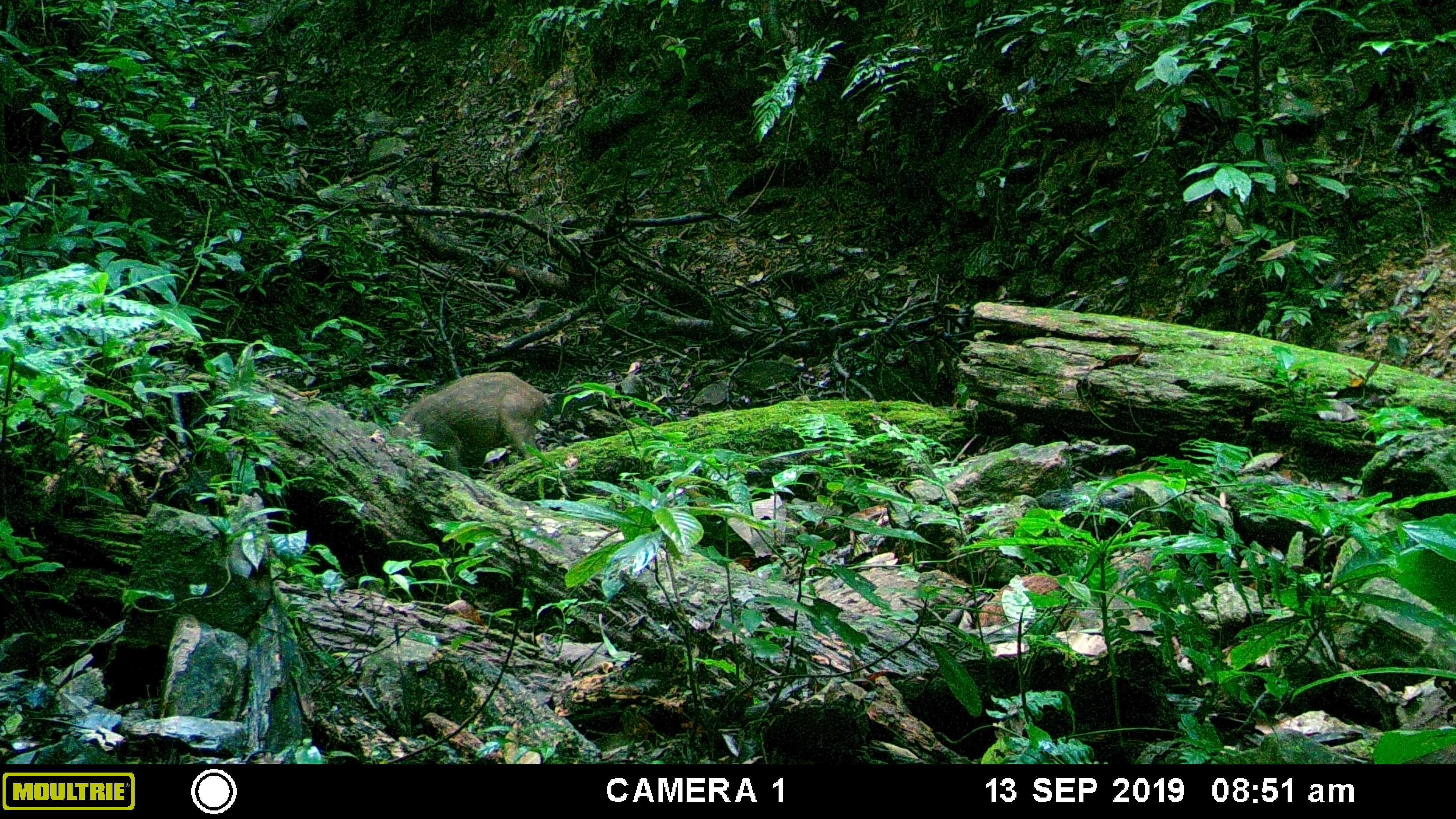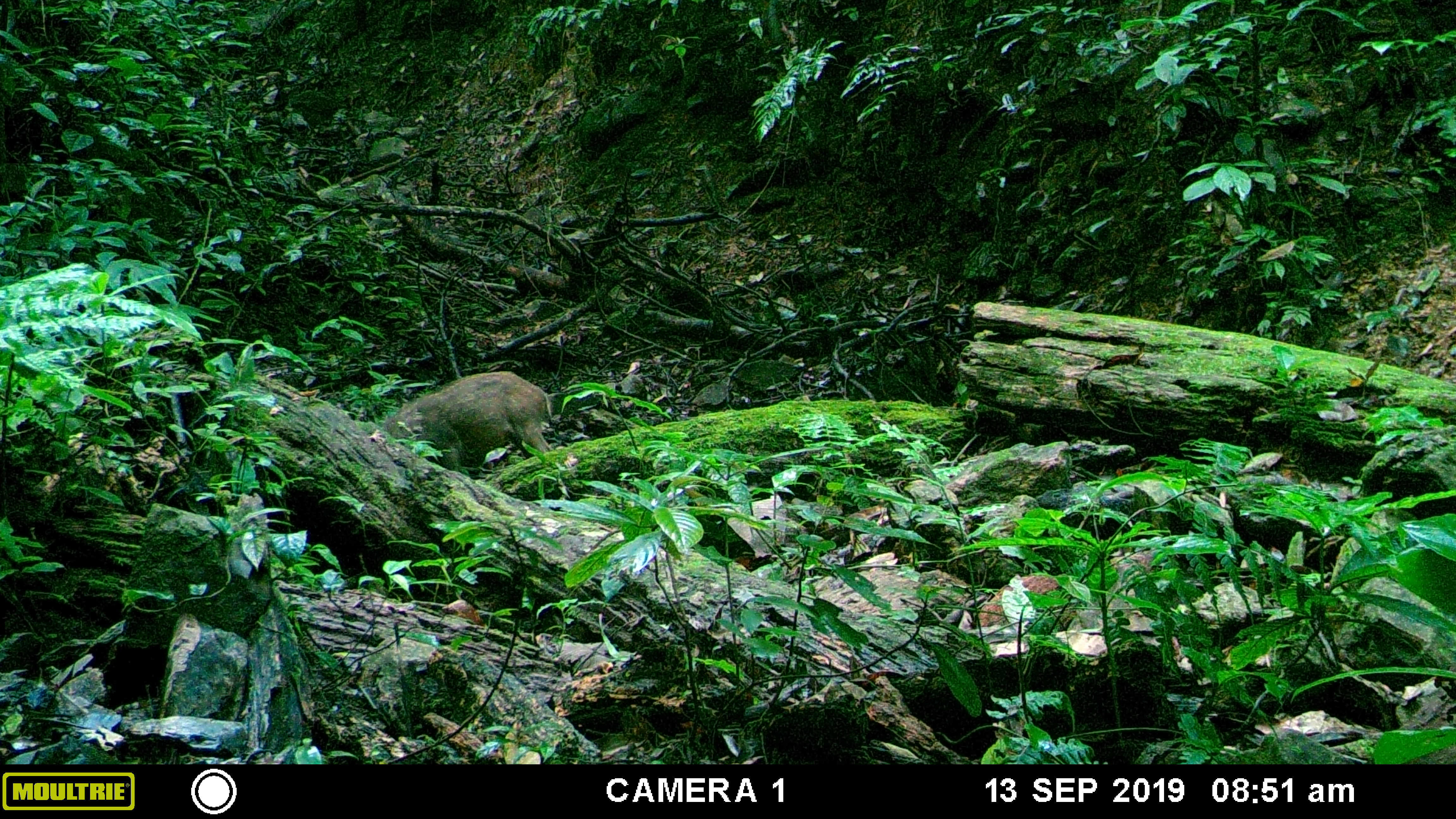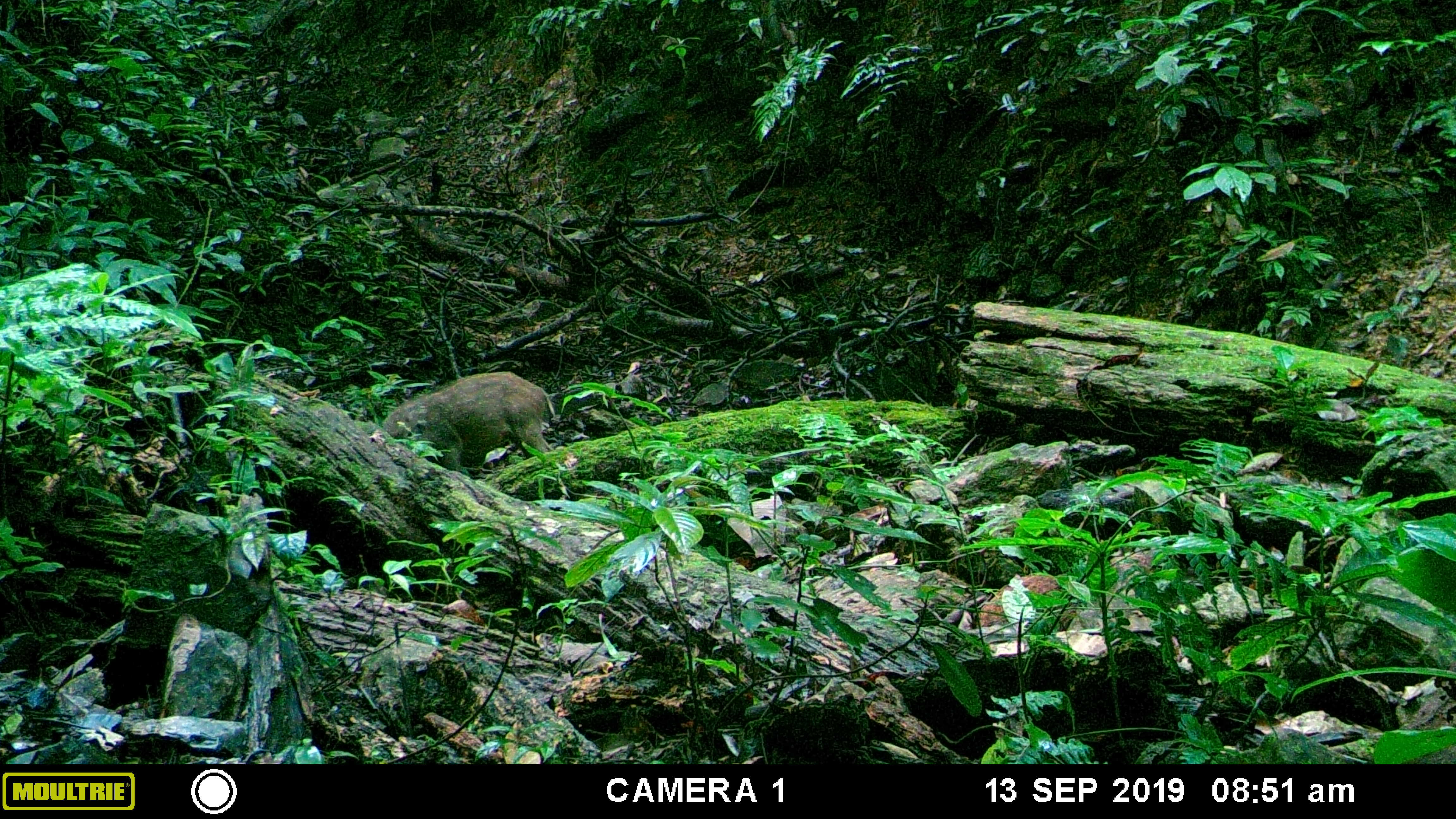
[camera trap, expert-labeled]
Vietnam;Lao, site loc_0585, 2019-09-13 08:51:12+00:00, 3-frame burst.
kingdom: Animalia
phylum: Chordata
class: Mammalia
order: Artiodactyla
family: Suidae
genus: Sus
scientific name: Sus scrofa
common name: eurasian wild pig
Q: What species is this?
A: Eurasian wild pig (Sus scrofa).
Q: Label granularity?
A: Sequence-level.